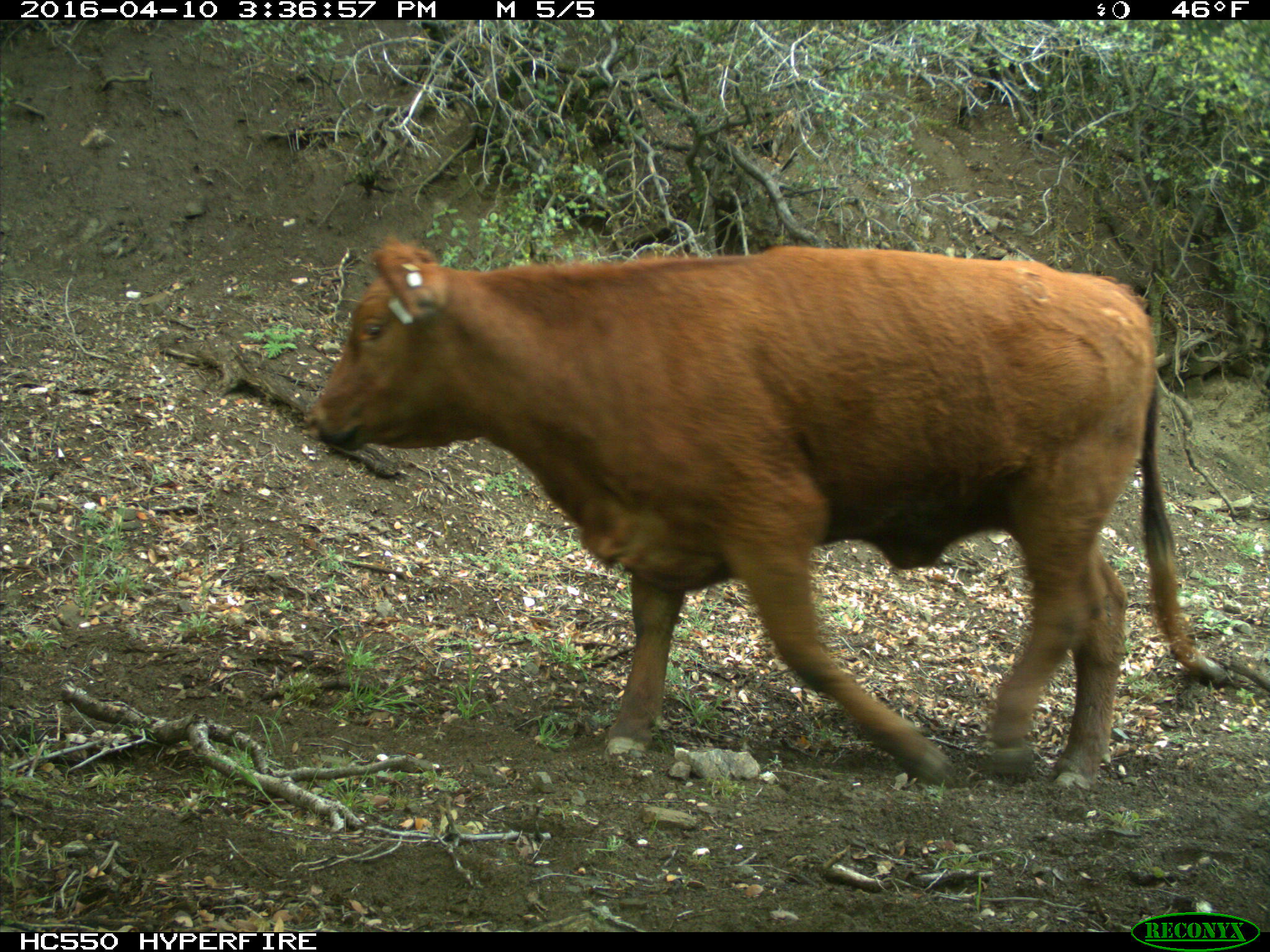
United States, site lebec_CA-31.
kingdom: Animalia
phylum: Chordata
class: Mammalia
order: Artiodactyla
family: Bovidae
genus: Bos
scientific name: Bos taurus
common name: domestic cow